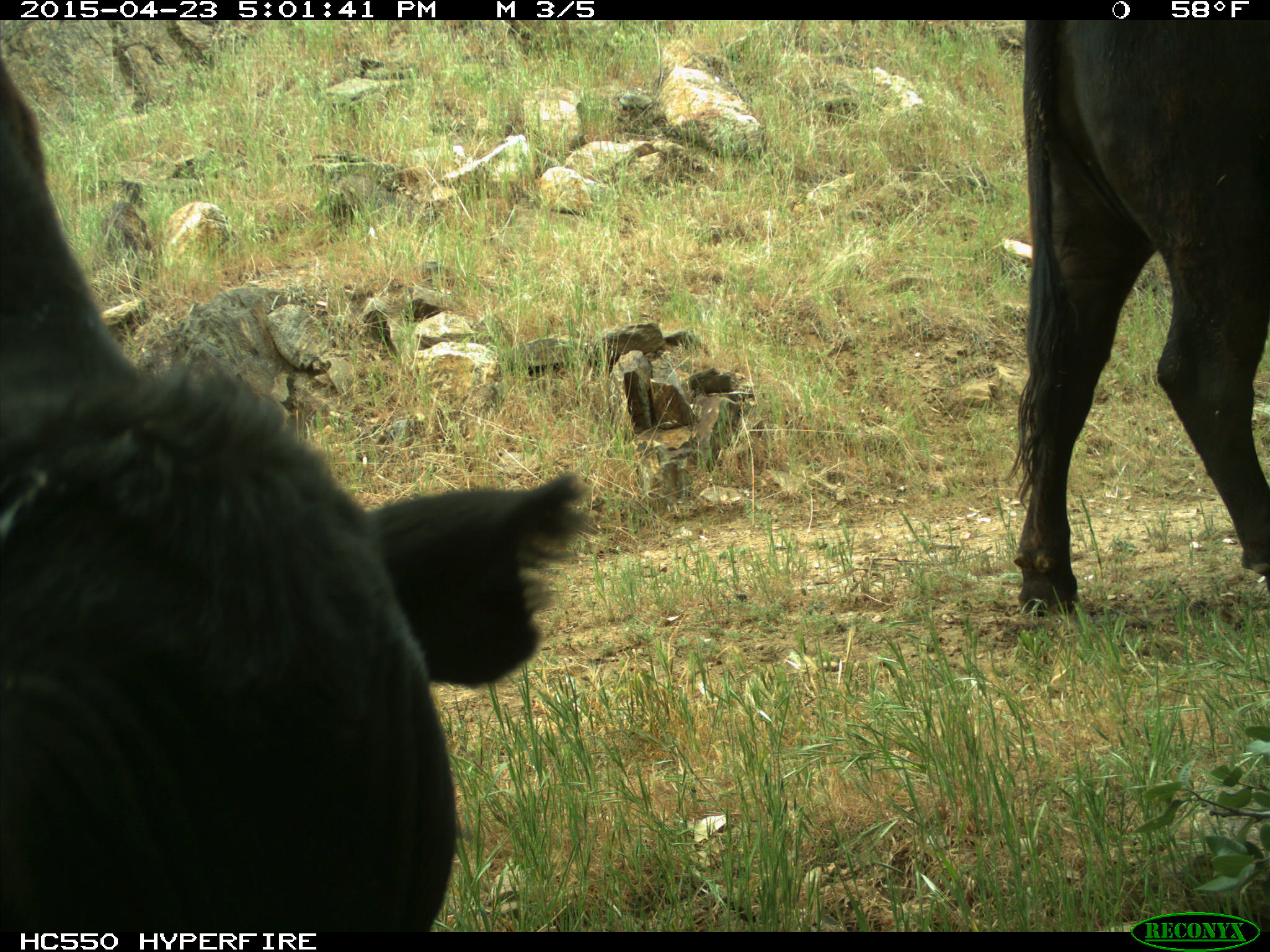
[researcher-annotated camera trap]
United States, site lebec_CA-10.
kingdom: Animalia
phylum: Chordata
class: Mammalia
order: Artiodactyla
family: Bovidae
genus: Bos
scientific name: Bos taurus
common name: domestic cow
Bos taurus (domestic cow).